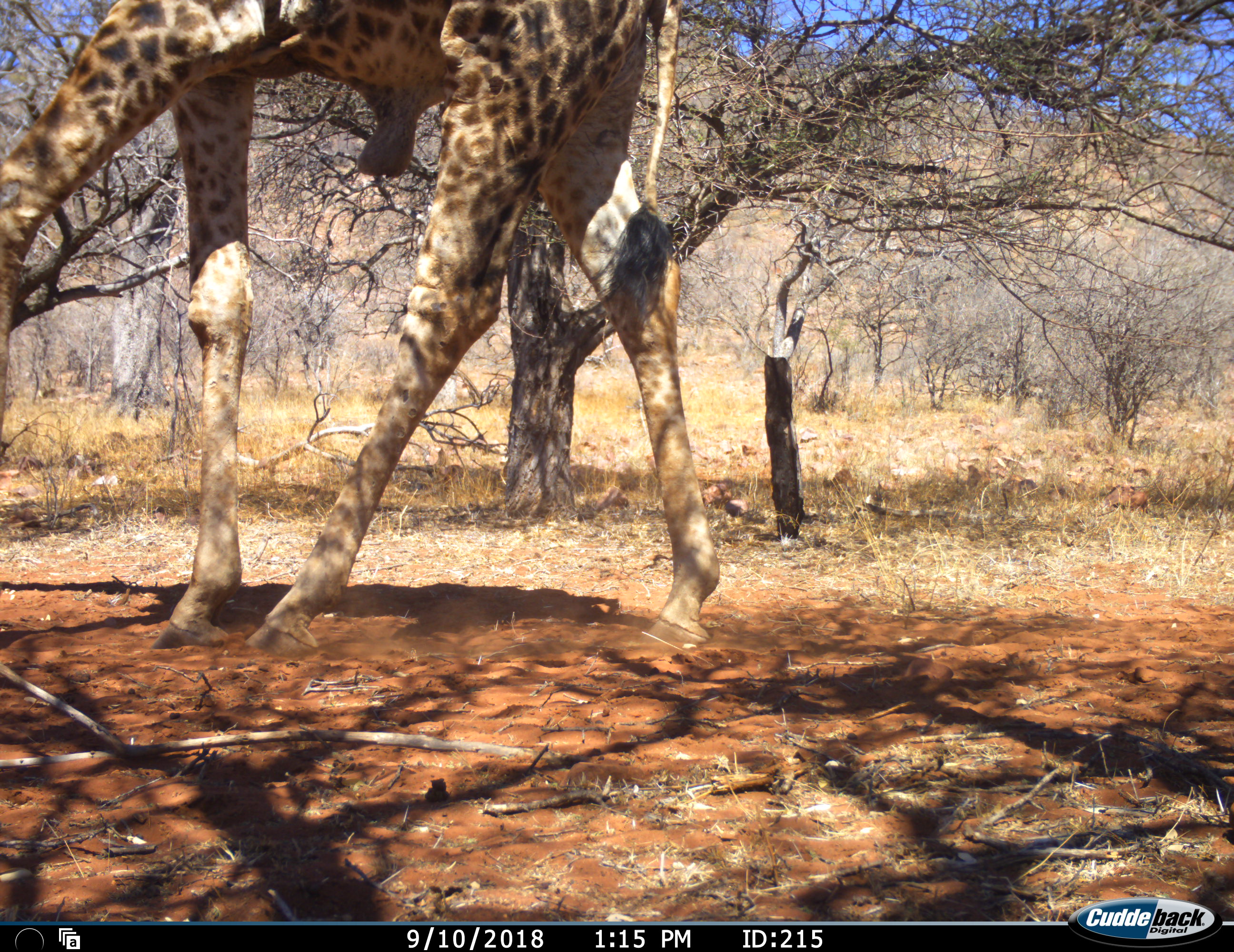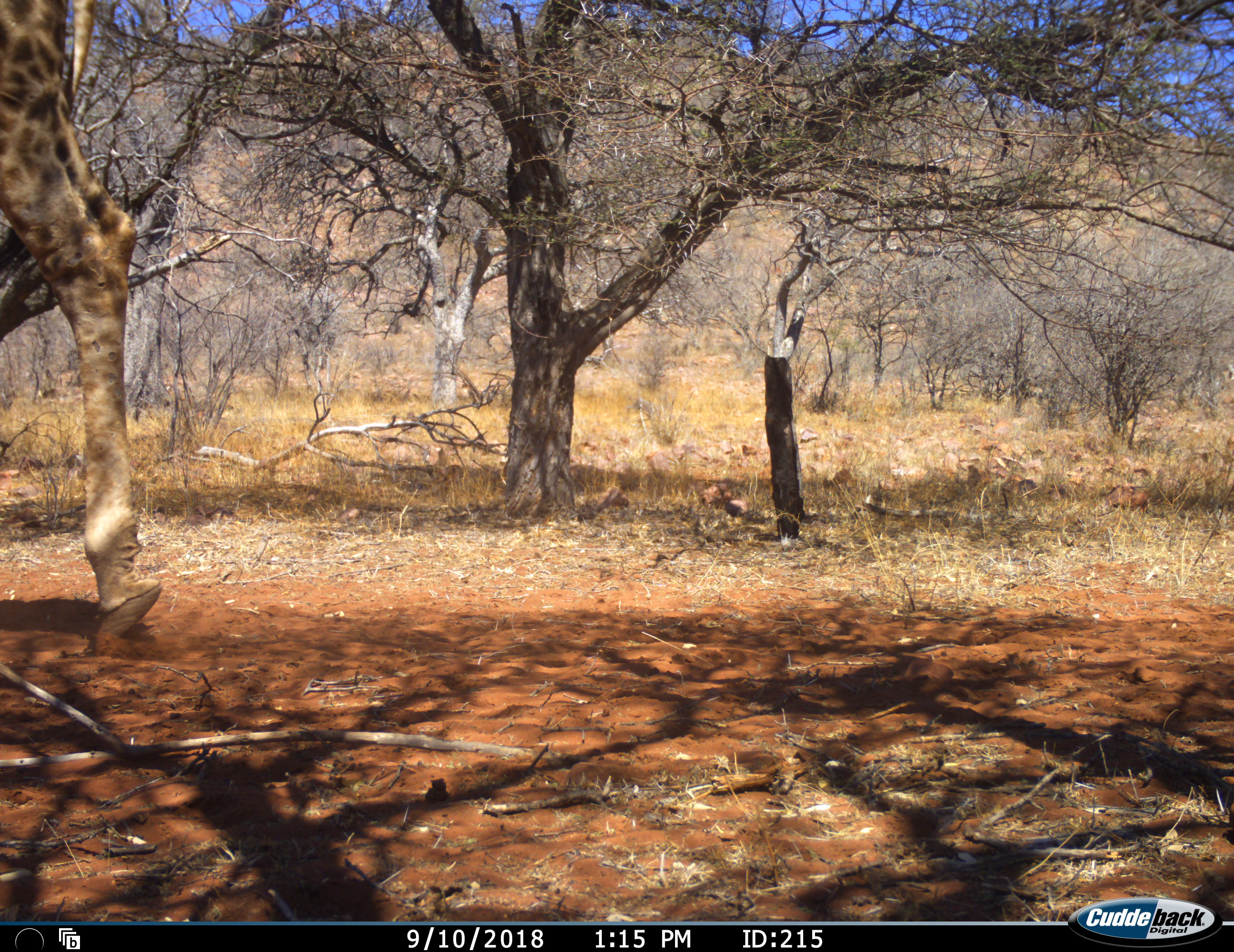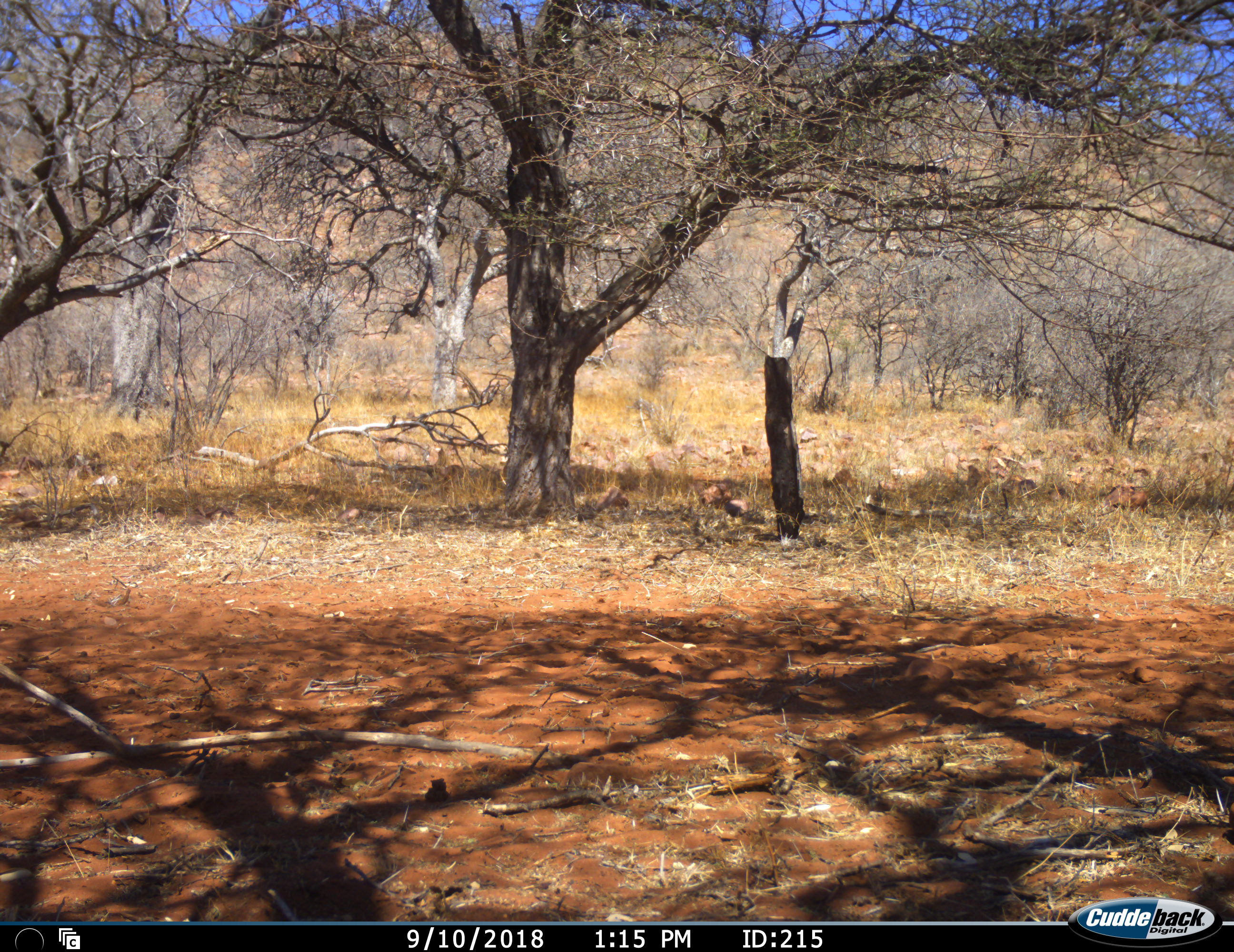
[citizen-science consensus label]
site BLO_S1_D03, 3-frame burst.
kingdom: Animalia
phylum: Chordata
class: Mammalia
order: Artiodactyla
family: Giraffidae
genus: Giraffa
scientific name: Giraffa camelopardalis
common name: giraffe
Giraffe (Giraffa camelopardalis), count 1. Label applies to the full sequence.